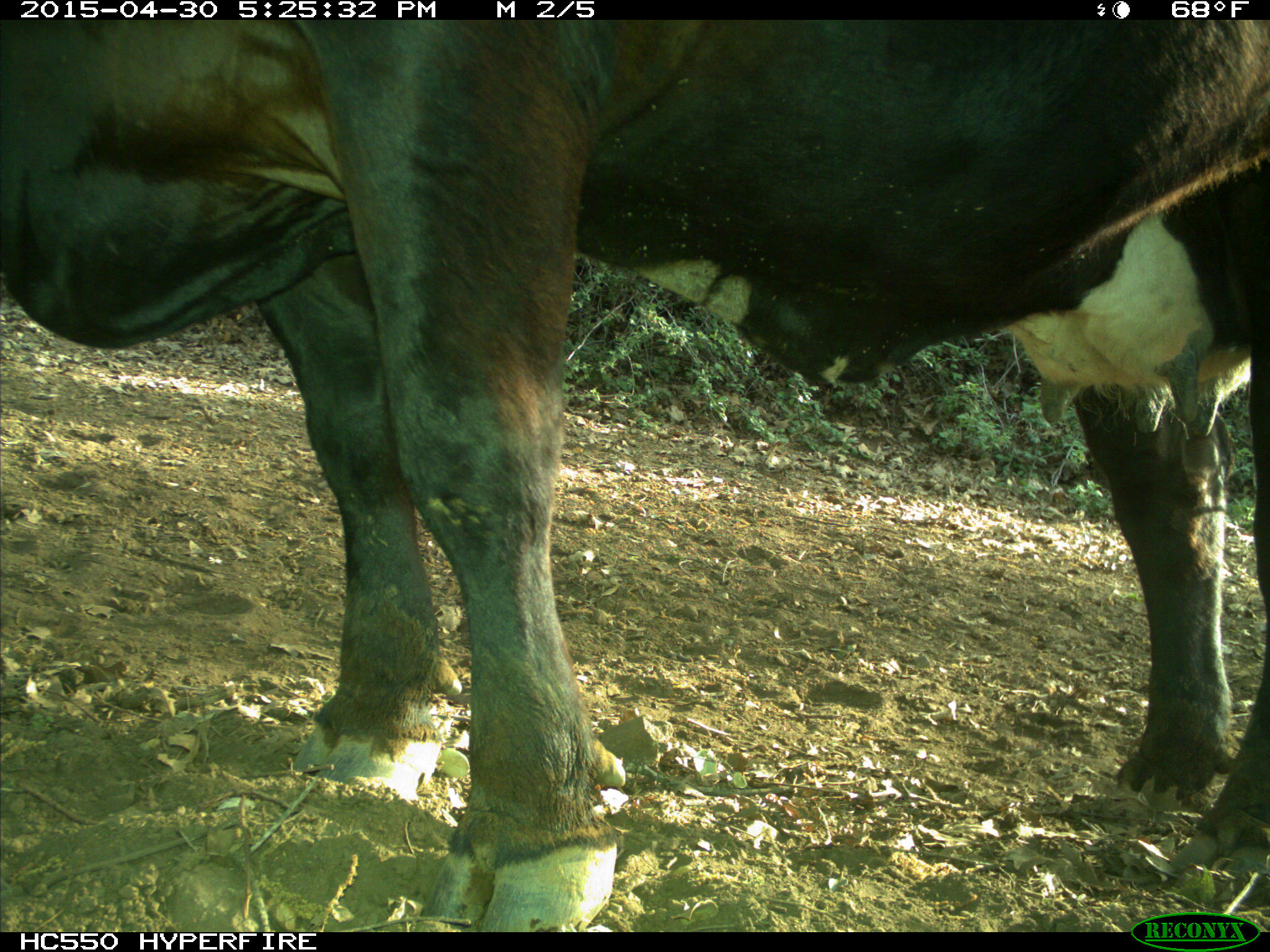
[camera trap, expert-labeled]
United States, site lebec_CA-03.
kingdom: Animalia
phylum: Chordata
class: Mammalia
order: Artiodactyla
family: Bovidae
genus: Bos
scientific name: Bos taurus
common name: domestic cow